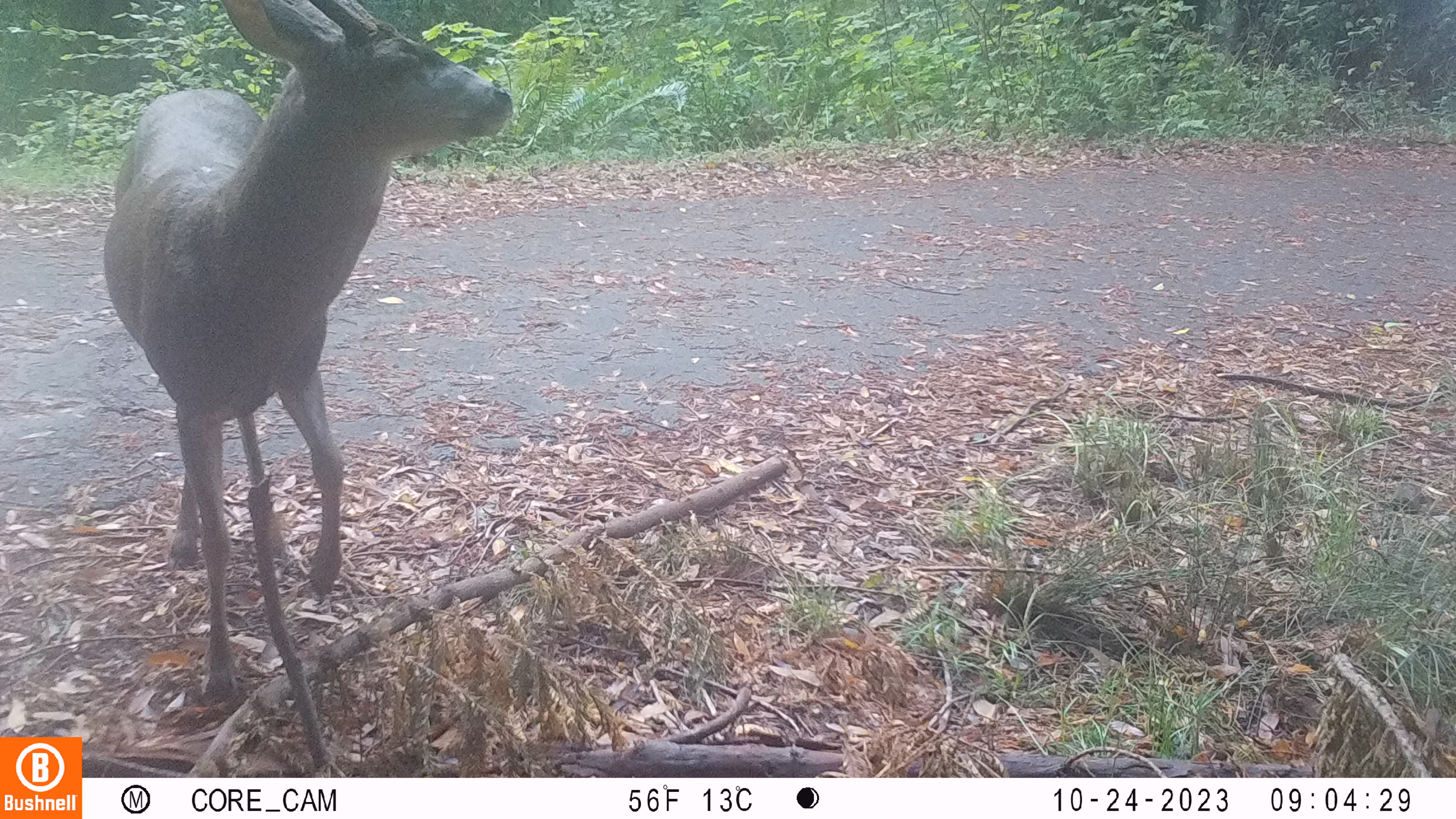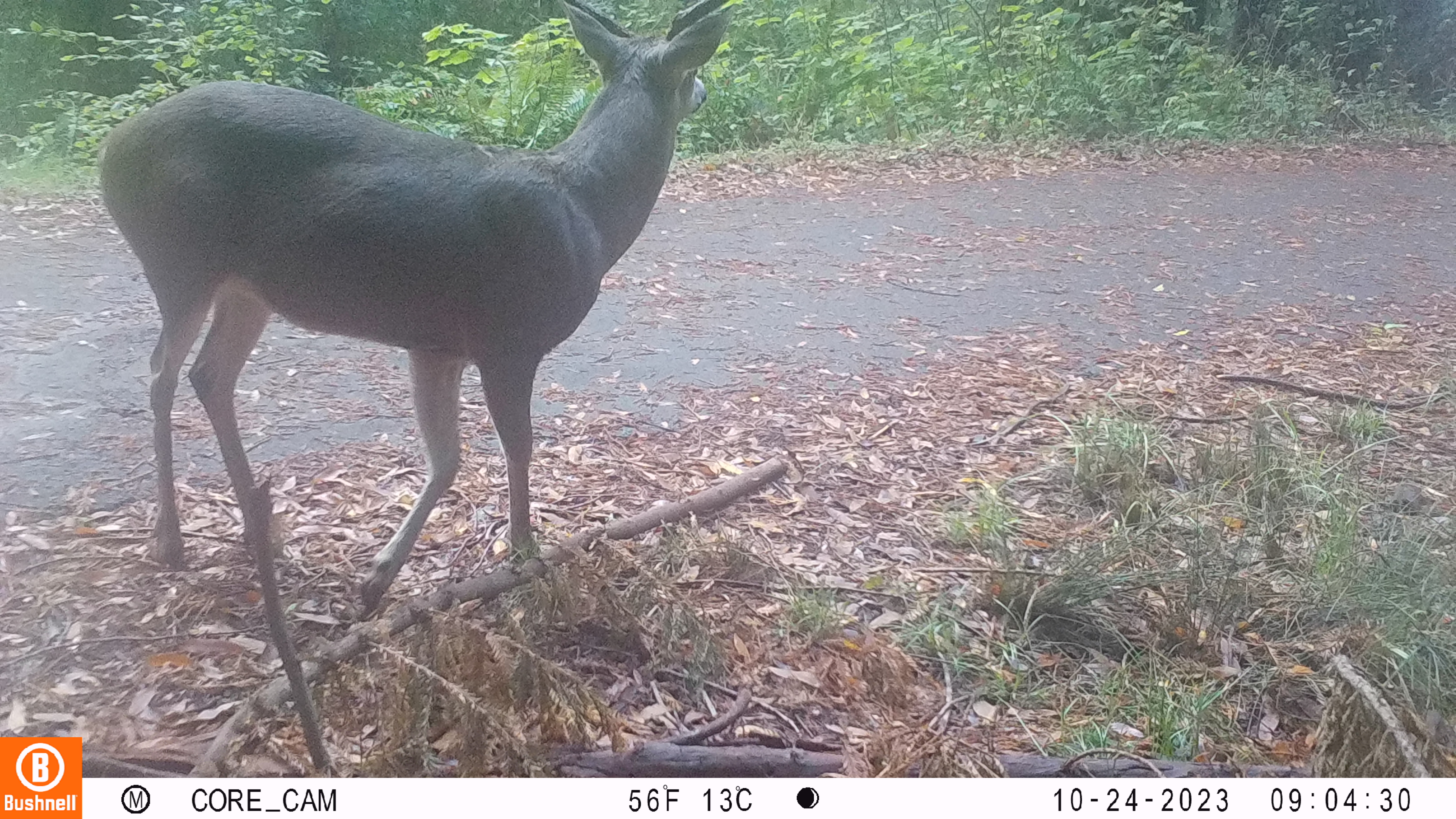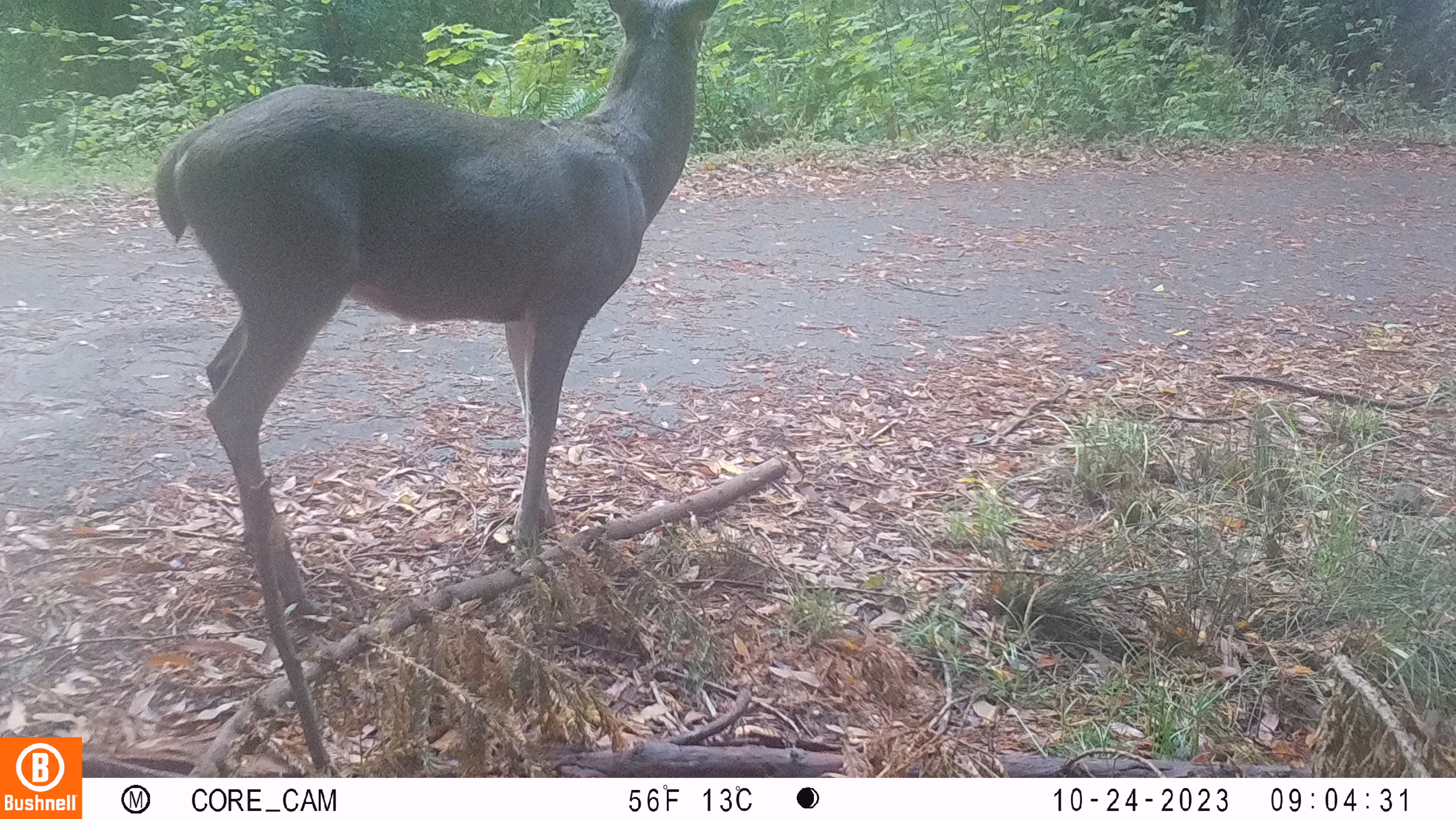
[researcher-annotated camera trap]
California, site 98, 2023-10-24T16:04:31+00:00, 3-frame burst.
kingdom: Animalia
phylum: Chordata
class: Mammalia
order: Artiodactyla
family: Cervidae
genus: Odocoileus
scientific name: Odocoileus hemionus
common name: mule deer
Mule deer (Odocoileus hemionus).